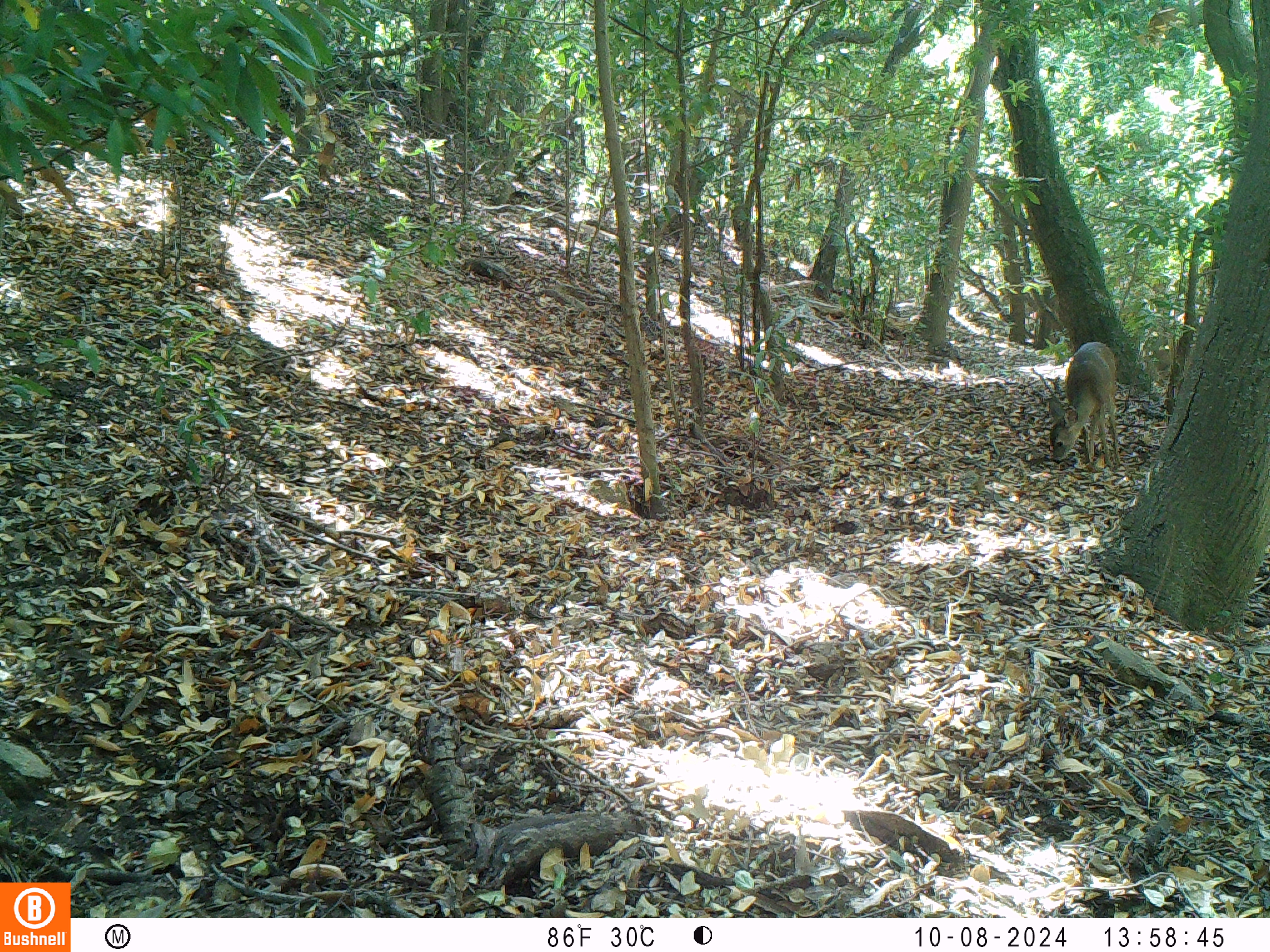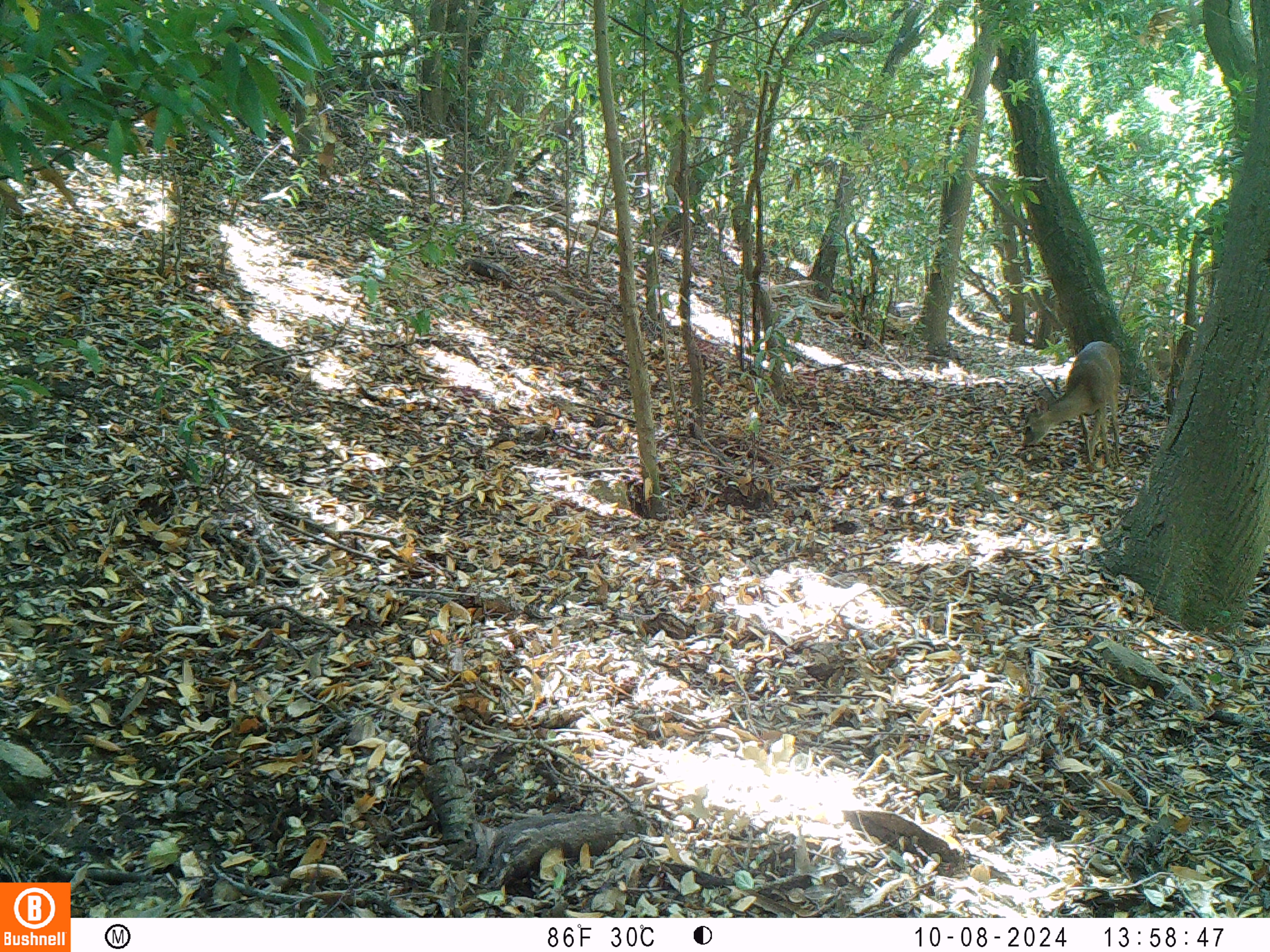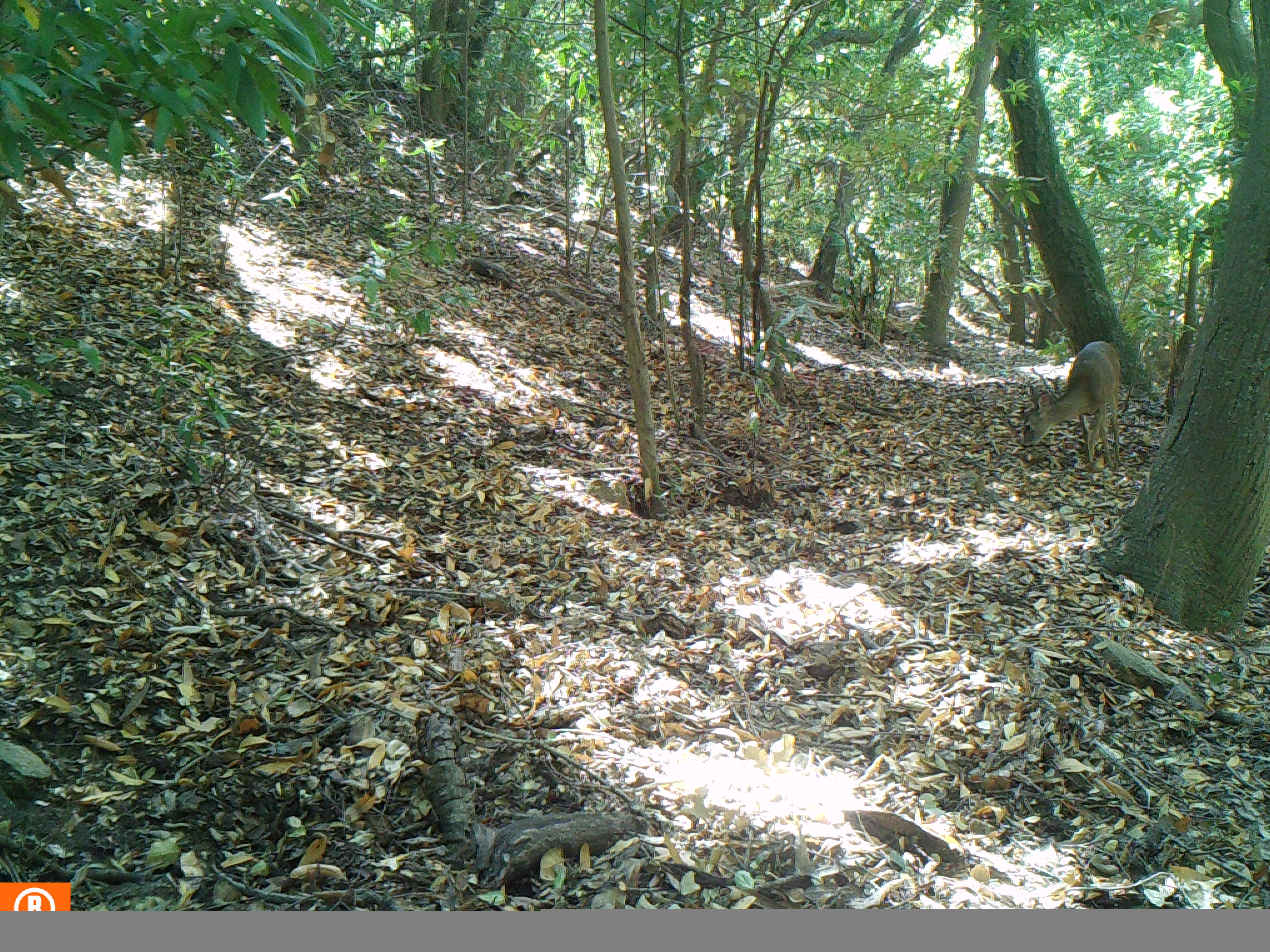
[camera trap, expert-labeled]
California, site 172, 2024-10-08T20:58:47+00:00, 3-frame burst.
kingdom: Animalia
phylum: Chordata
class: Mammalia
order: Artiodactyla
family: Cervidae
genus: Odocoileus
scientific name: Odocoileus hemionus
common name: mule deer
Mule deer (Odocoileus hemionus).